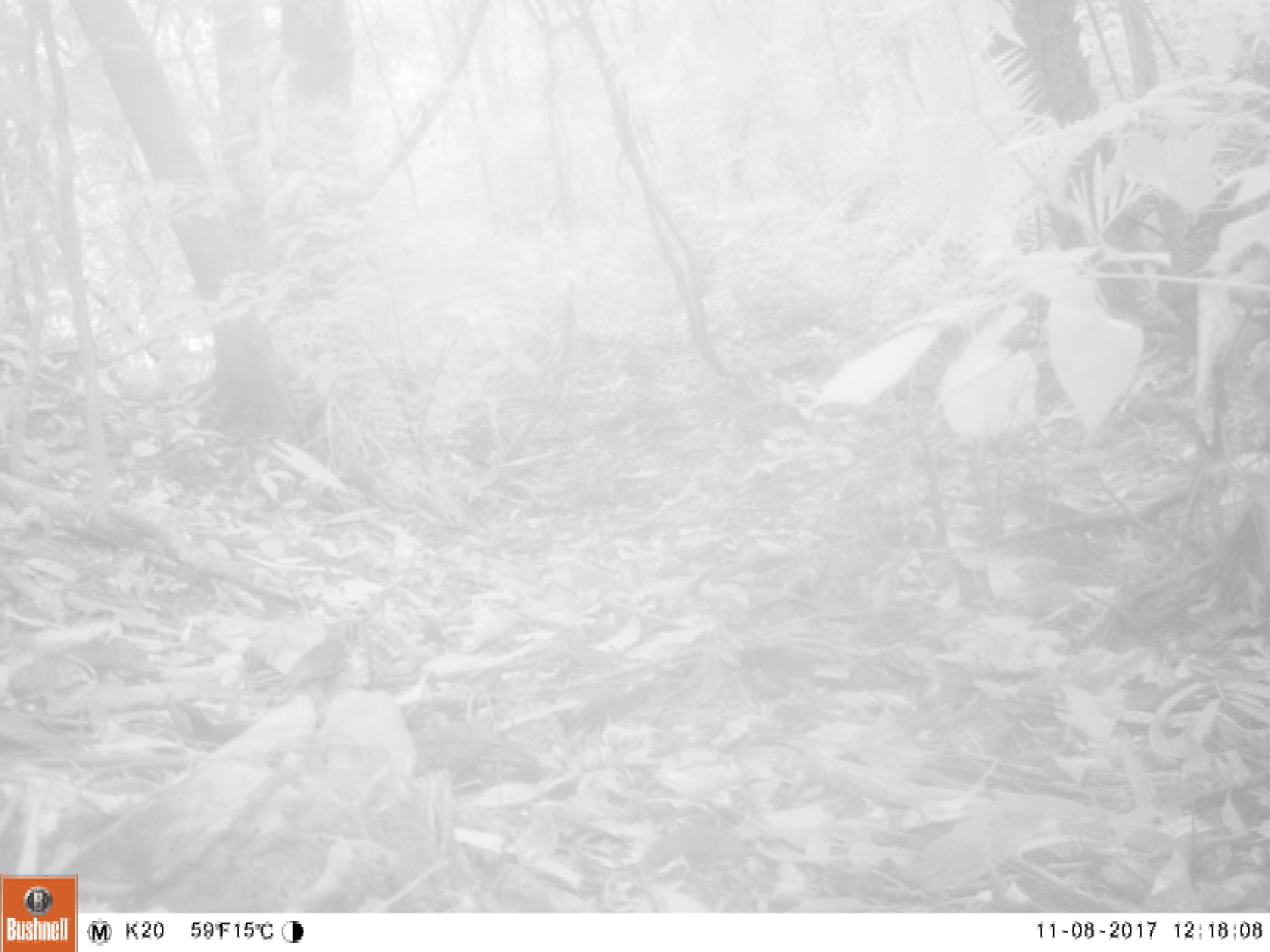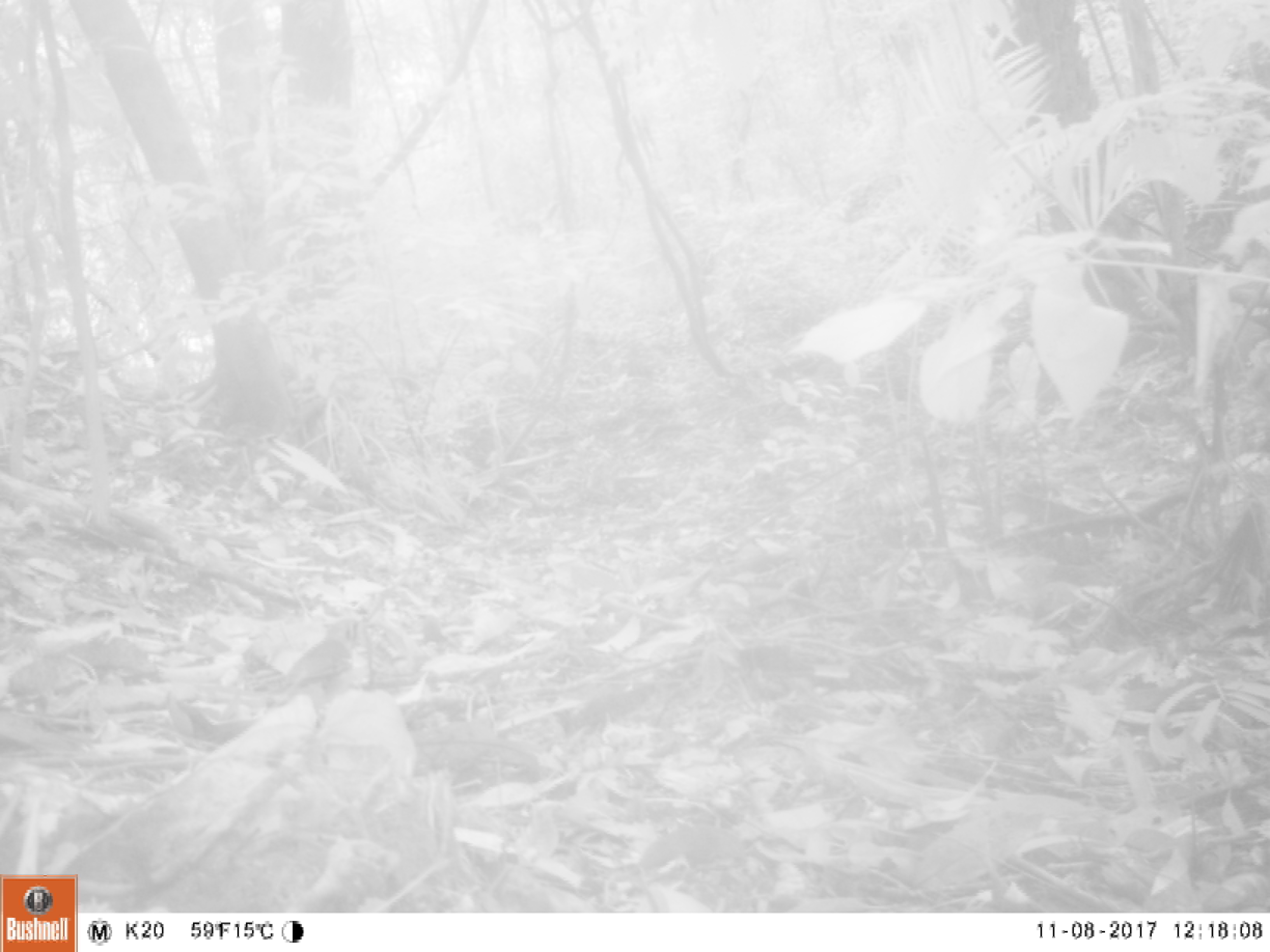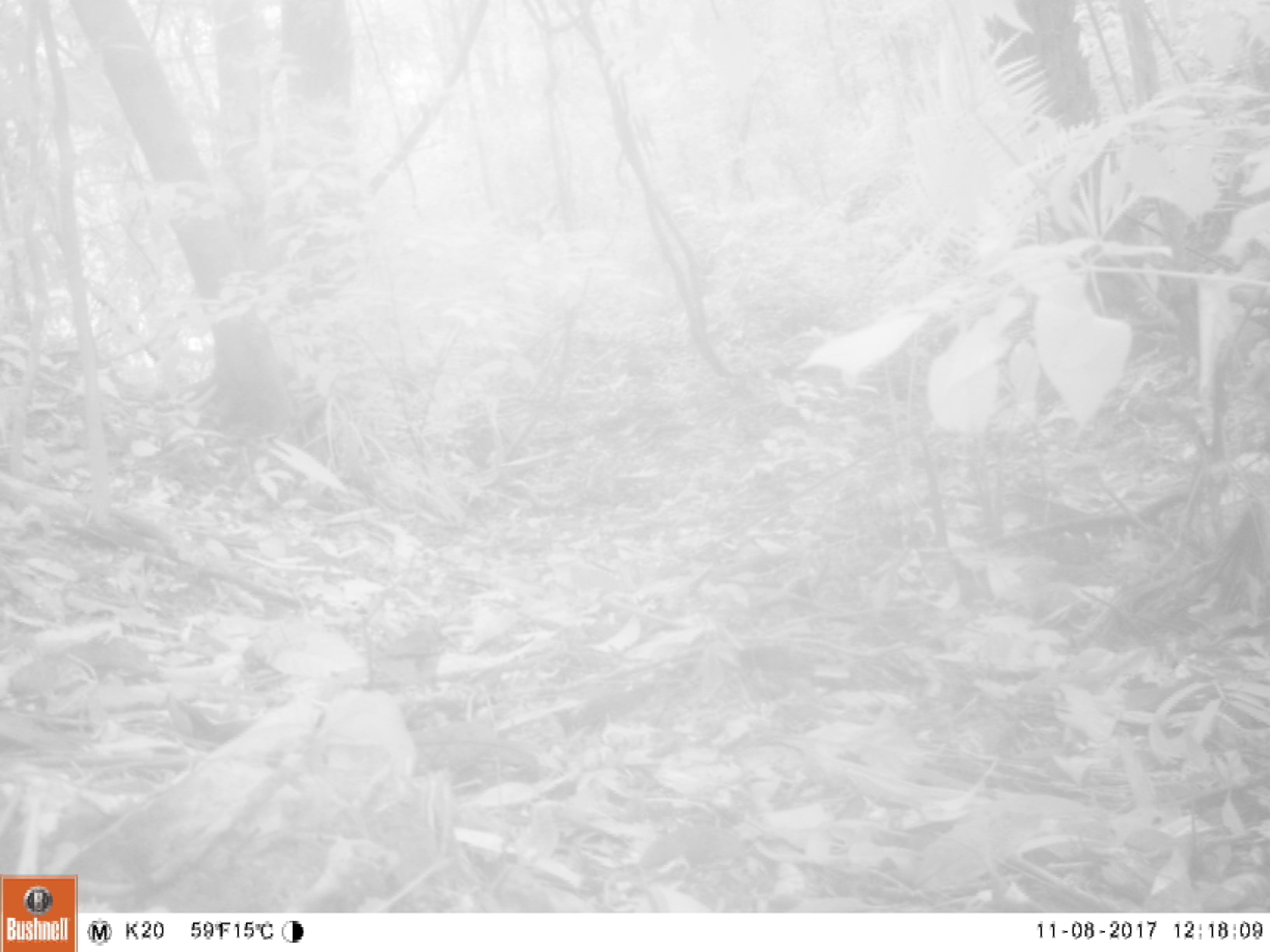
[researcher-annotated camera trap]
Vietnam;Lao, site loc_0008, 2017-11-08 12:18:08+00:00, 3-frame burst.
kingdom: Animalia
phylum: Chordata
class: Aves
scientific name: Aves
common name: bird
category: unidentified bird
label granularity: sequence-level